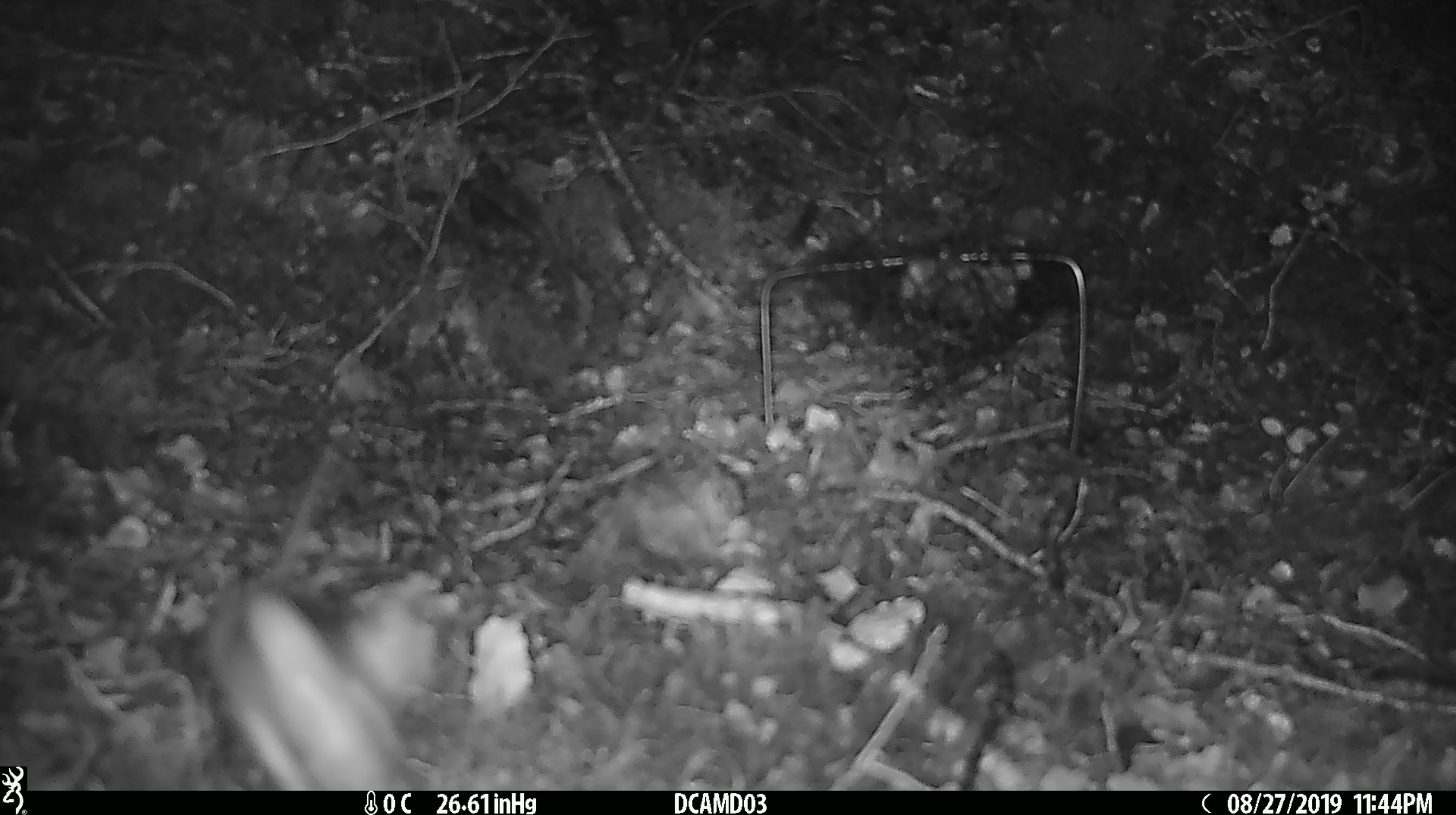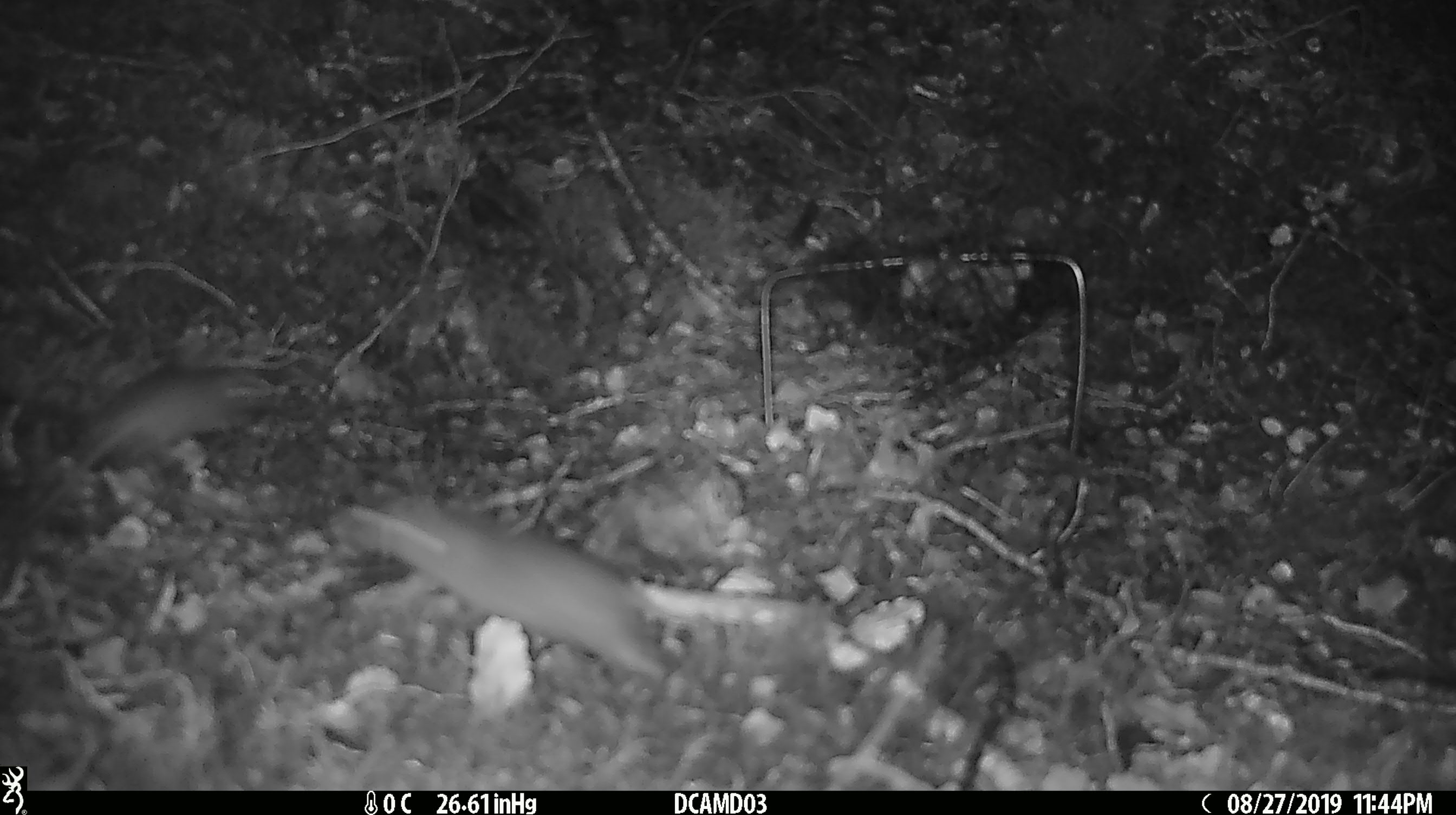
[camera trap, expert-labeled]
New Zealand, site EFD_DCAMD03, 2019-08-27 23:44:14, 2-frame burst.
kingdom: Animalia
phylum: Chordata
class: Mammalia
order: Rodentia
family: Muridae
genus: Mus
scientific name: Mus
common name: mouse